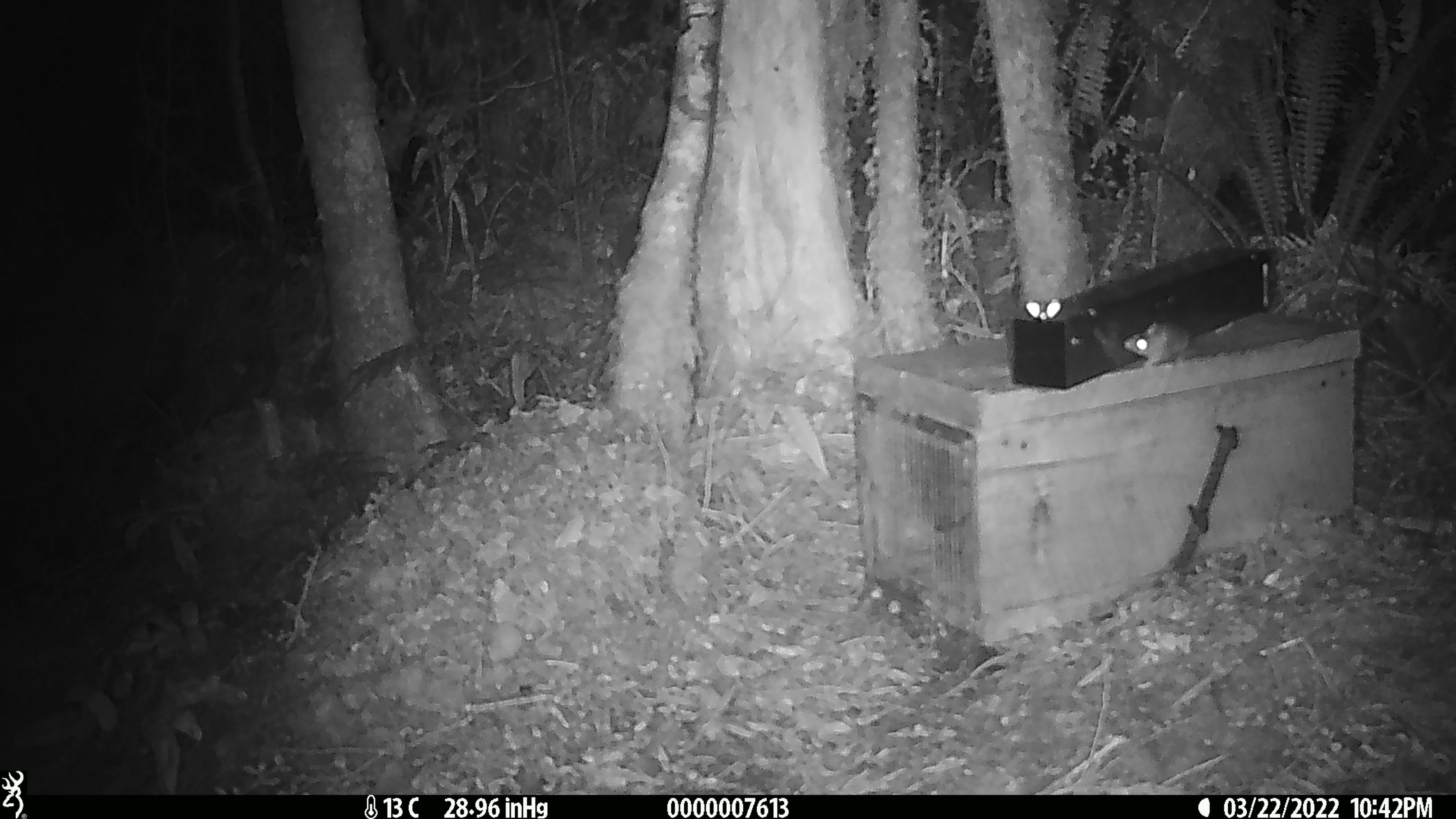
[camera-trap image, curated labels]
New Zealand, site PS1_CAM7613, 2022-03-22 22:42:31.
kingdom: Animalia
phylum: Chordata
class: Mammalia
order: Rodentia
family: Muridae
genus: Mus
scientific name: Mus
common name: mouse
Mouse (Mus).